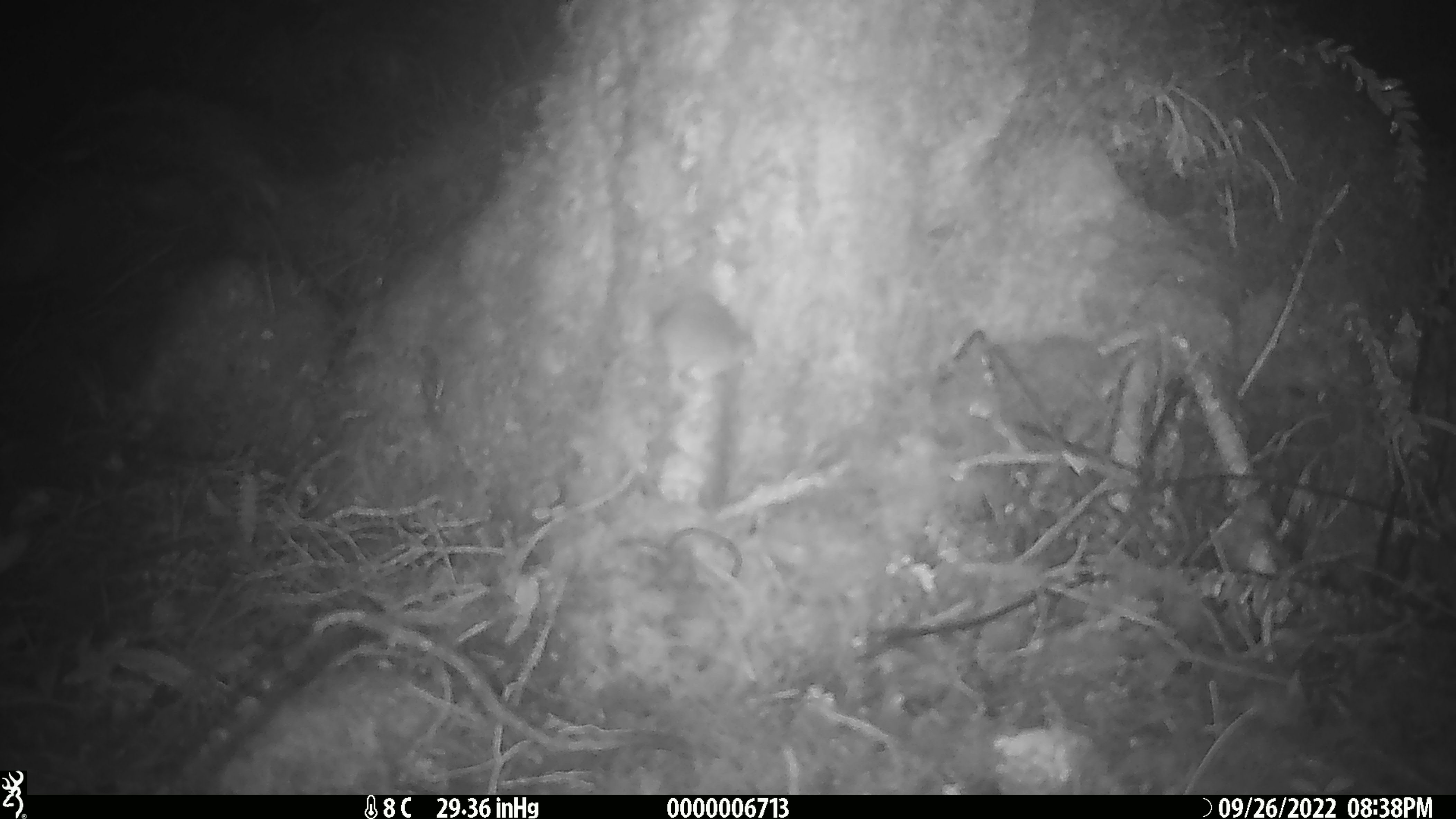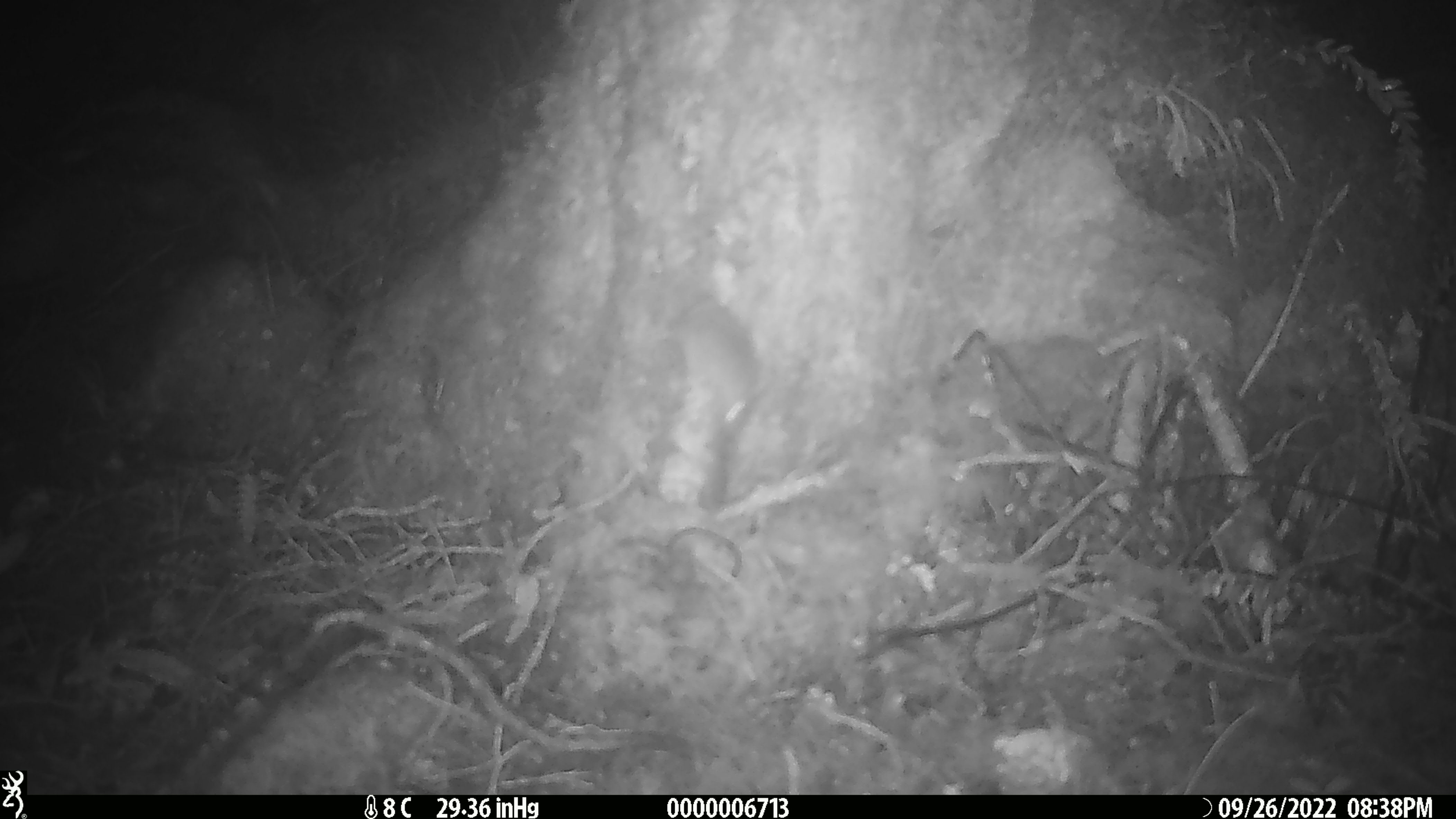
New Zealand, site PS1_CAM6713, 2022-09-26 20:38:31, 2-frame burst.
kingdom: Animalia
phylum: Chordata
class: Mammalia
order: Rodentia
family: Muridae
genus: Mus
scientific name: Mus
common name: mouse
Mouse (Mus).